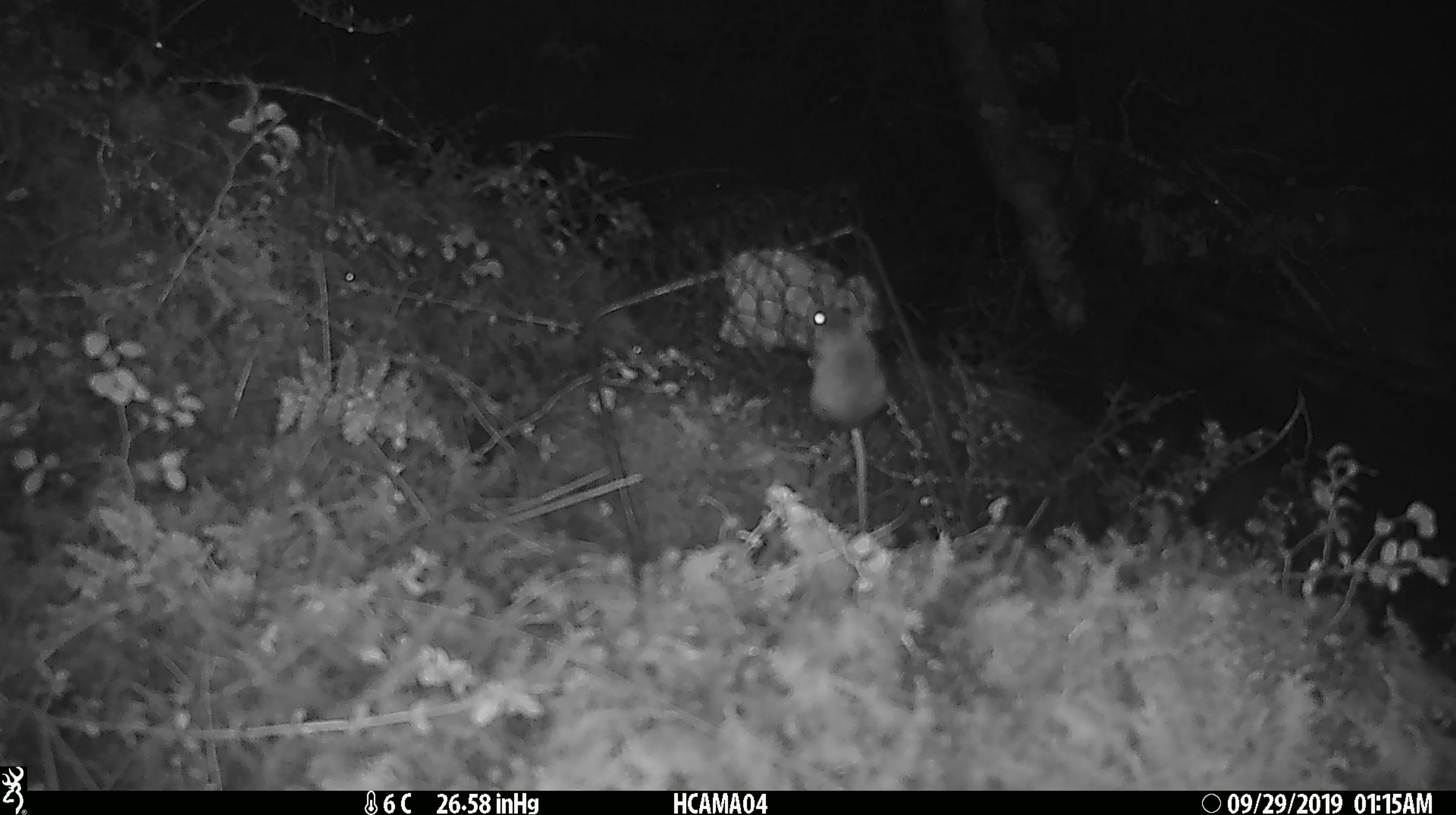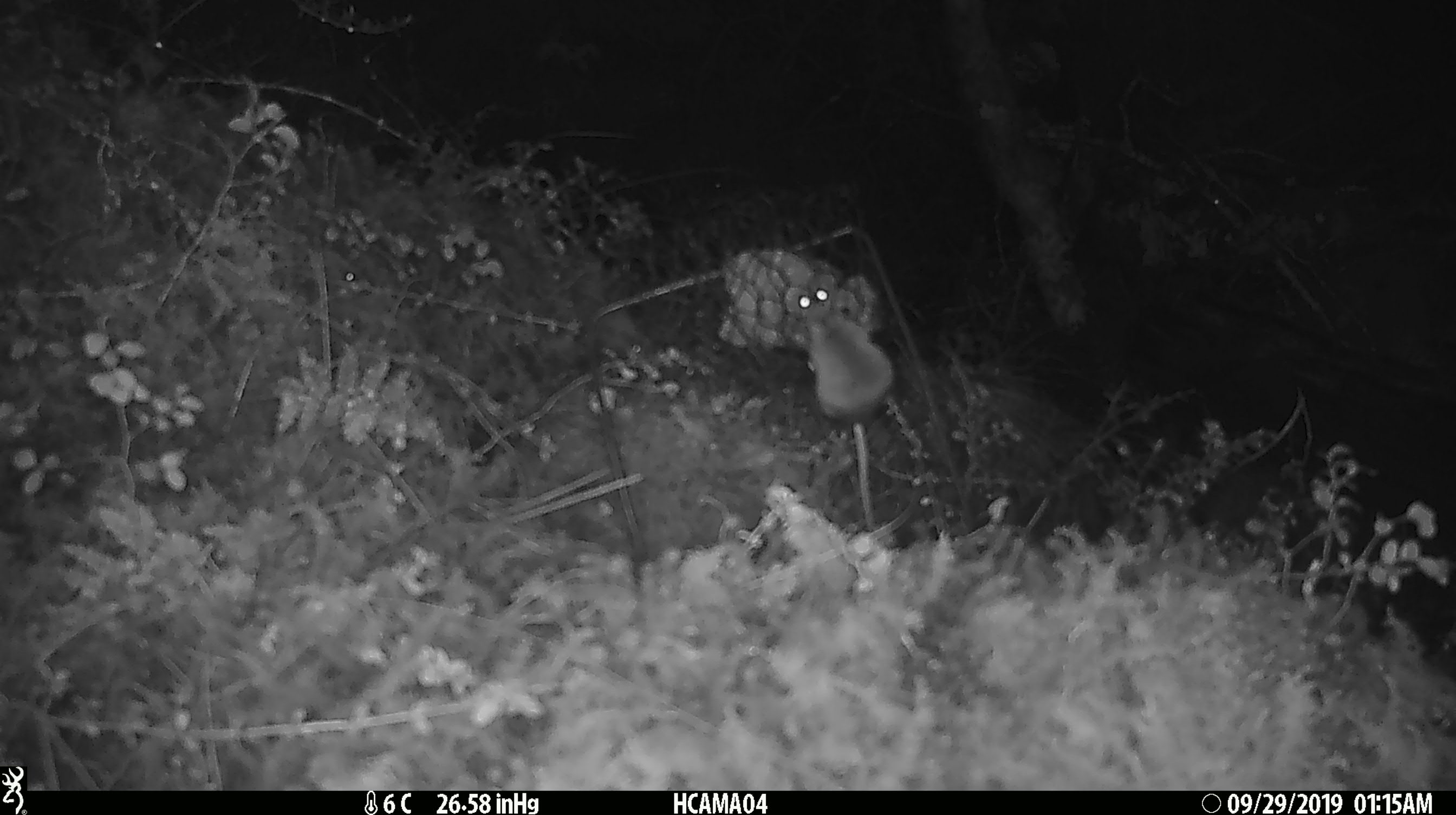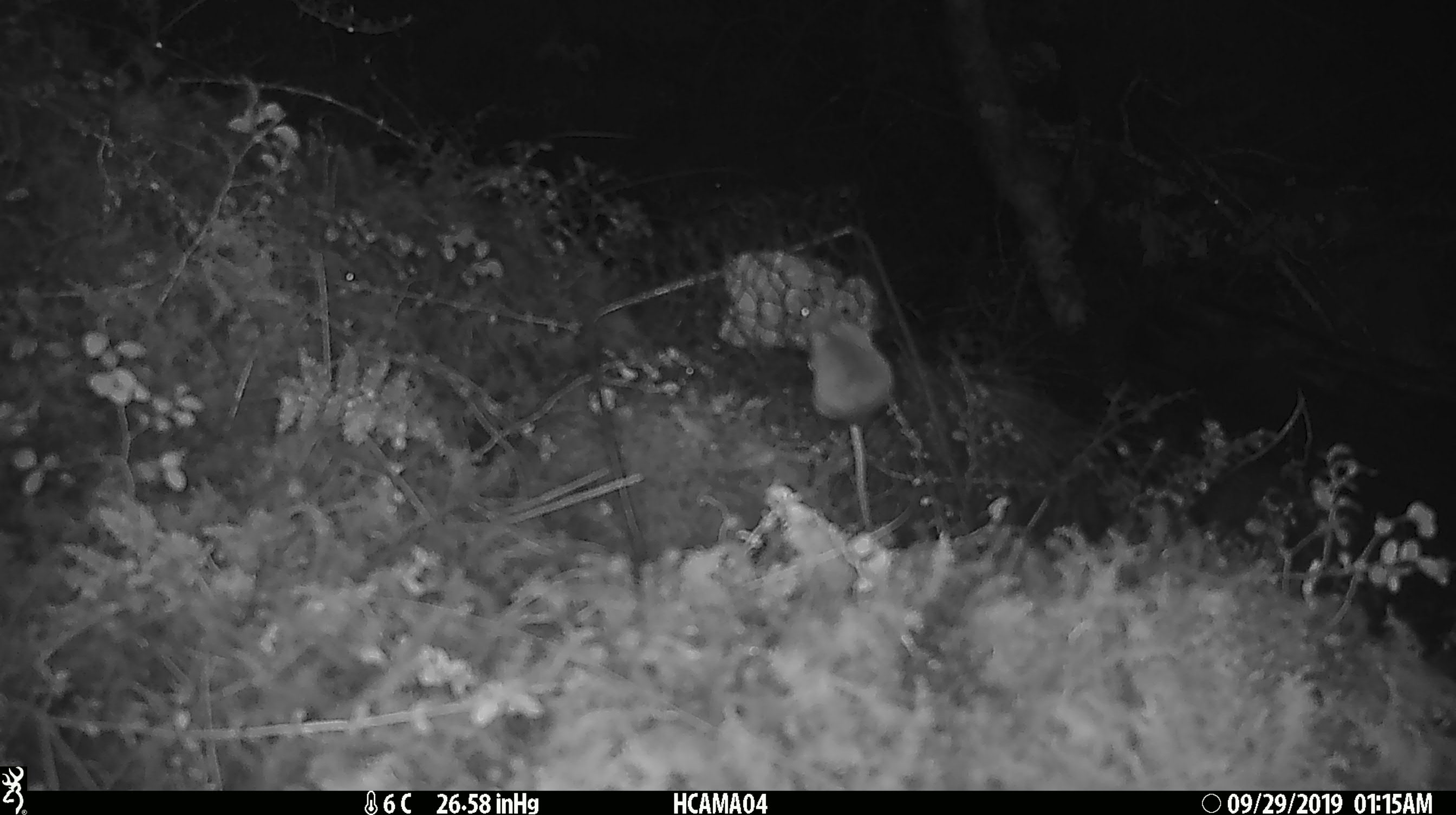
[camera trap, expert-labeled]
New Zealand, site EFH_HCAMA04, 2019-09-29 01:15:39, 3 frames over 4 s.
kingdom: Animalia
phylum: Chordata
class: Mammalia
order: Rodentia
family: Muridae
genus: Mus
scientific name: Mus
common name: mouse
Mouse (Mus).